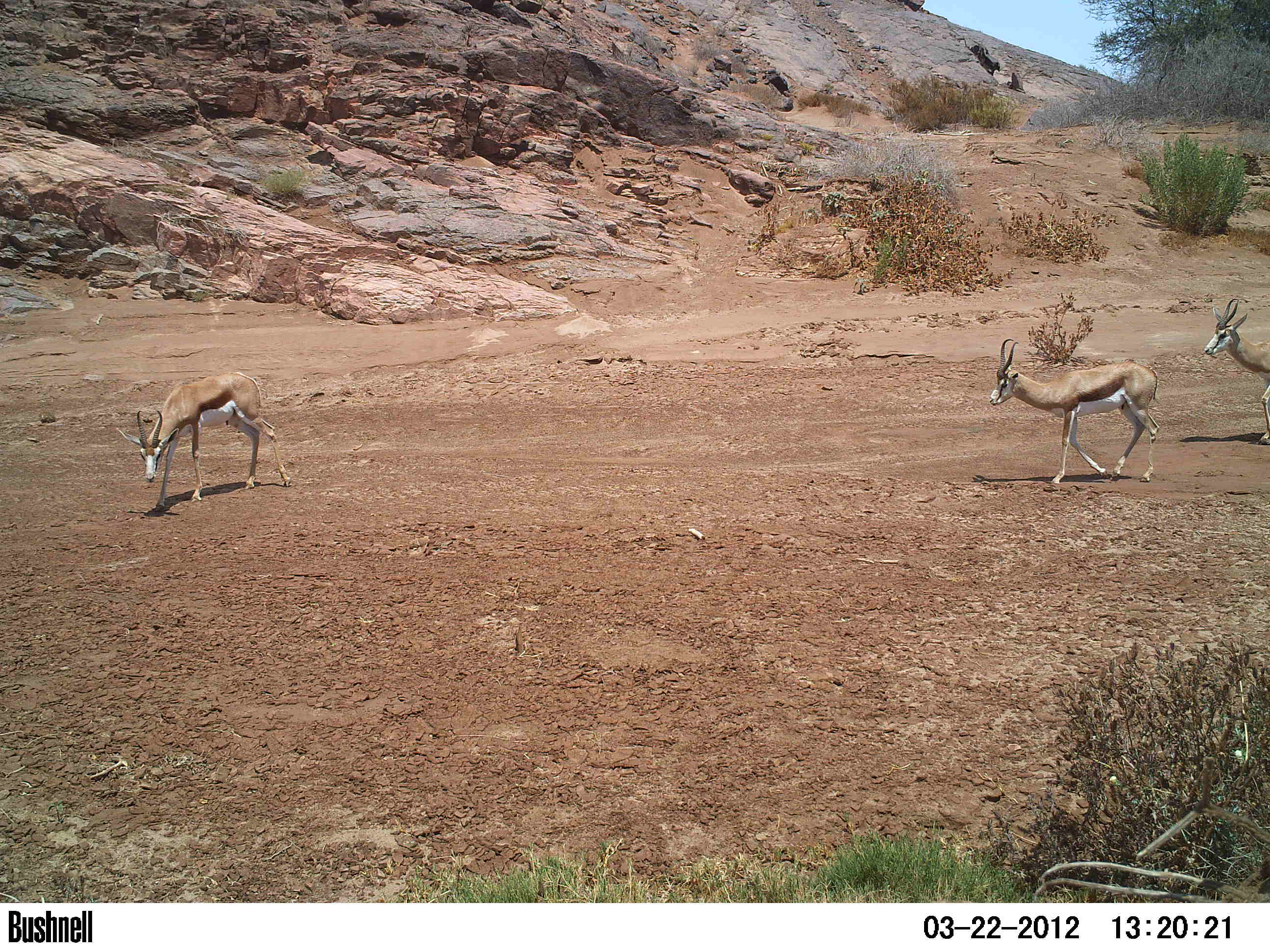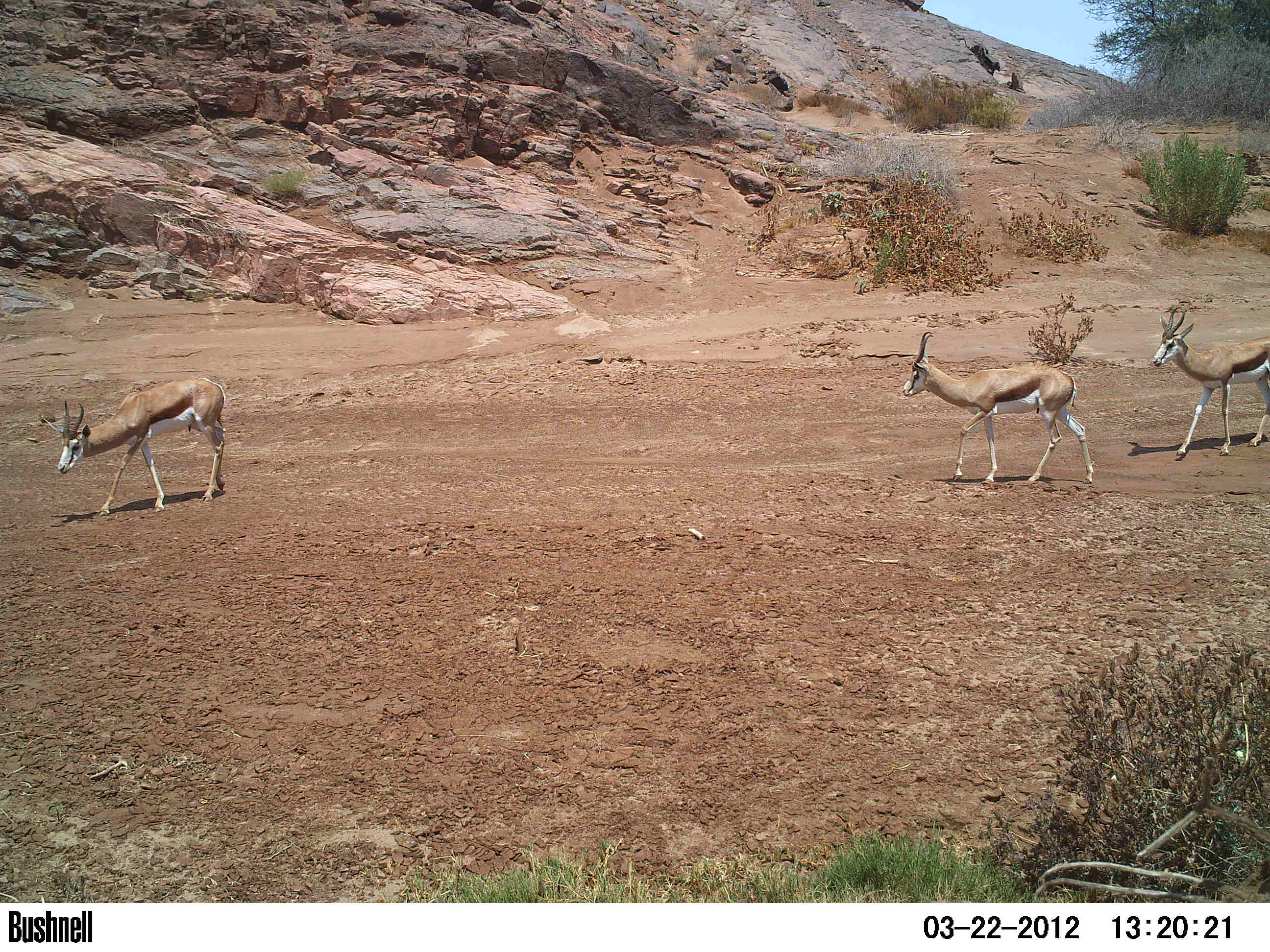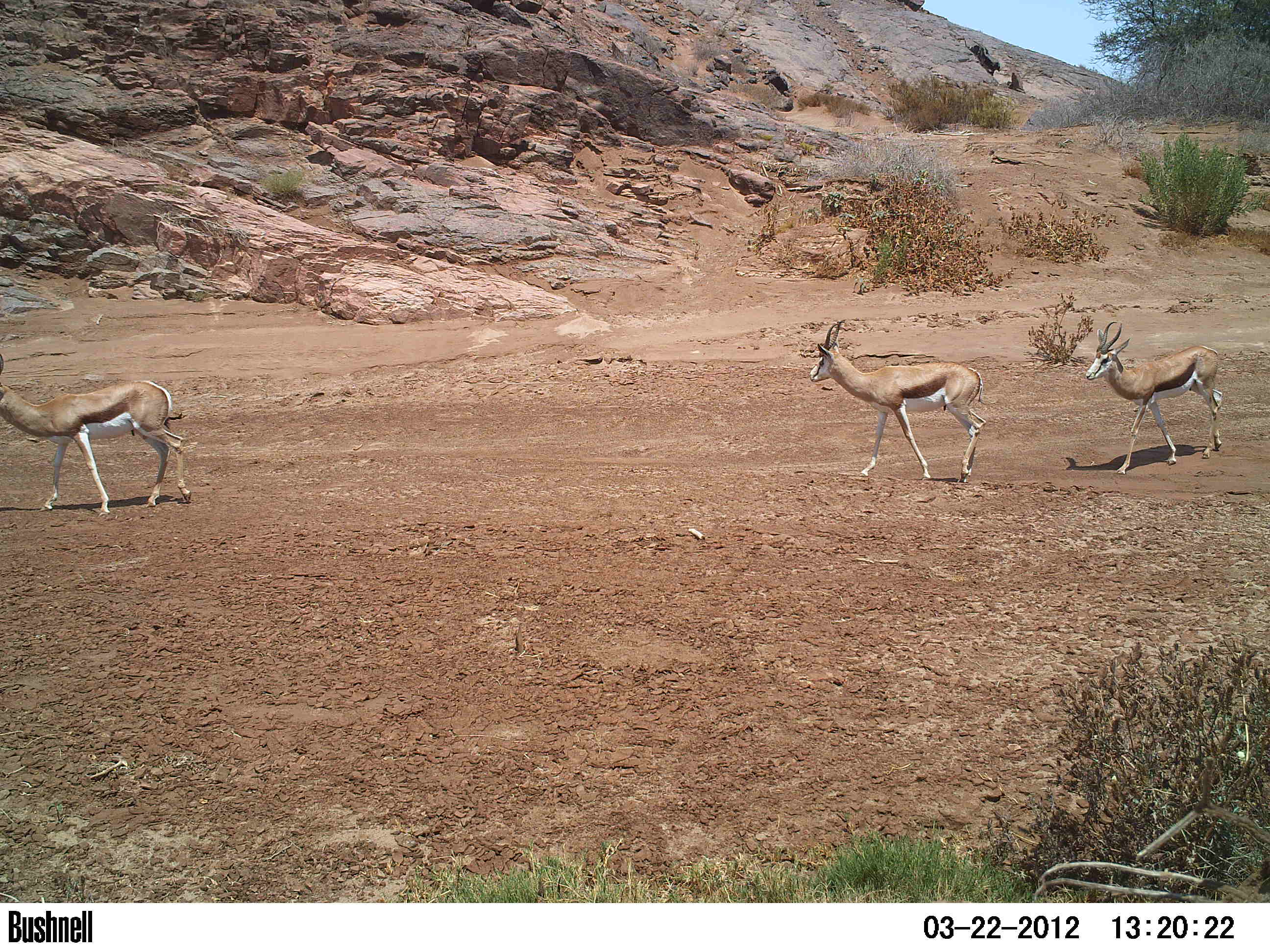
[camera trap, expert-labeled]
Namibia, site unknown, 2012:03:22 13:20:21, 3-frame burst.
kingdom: Animalia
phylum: Chordata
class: Mammalia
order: Artiodactyla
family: Bovidae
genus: Antidorcas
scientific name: Antidorcas marsupialis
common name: springbok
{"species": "Antidorcas marsupialis (springbok)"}